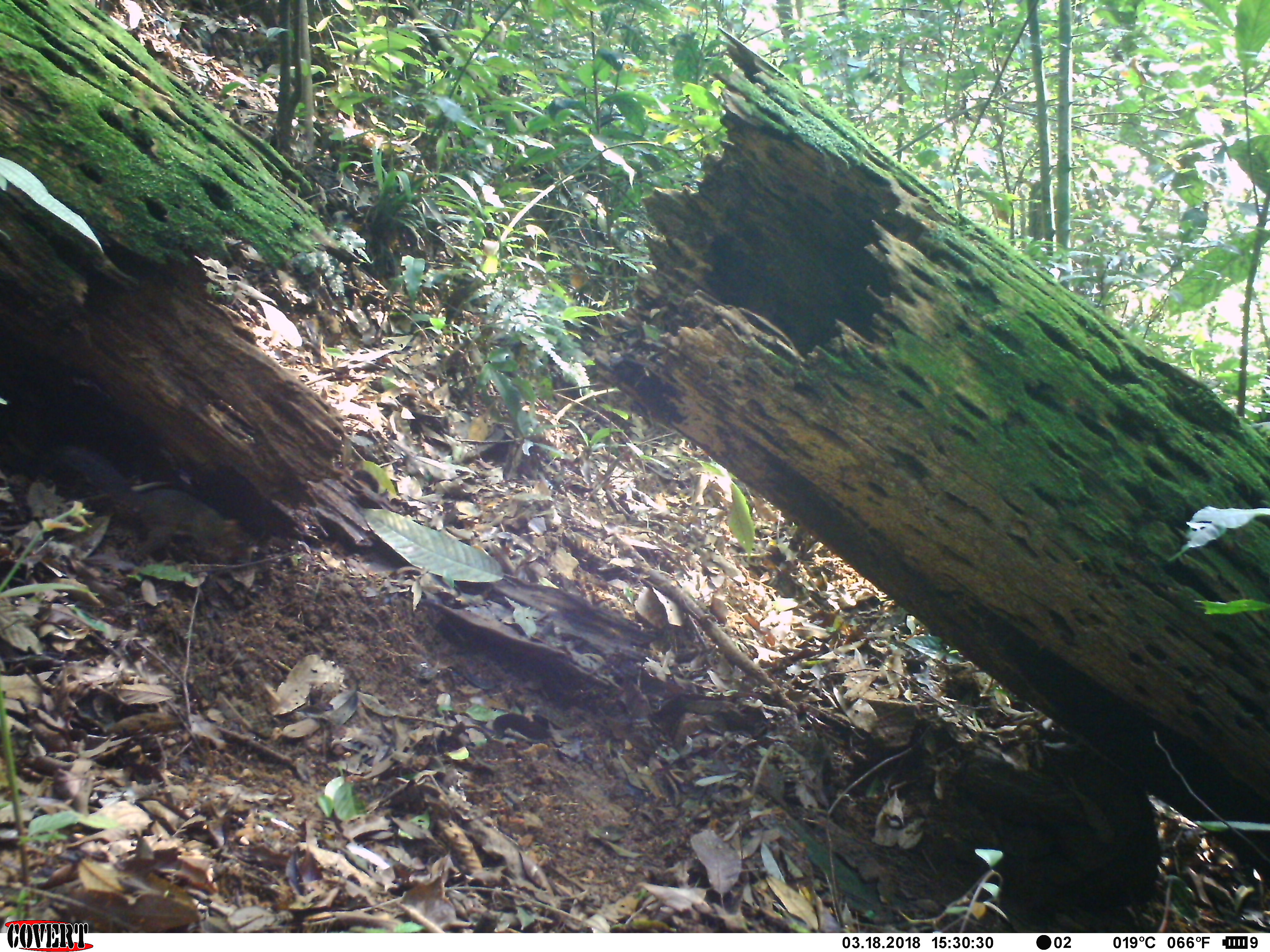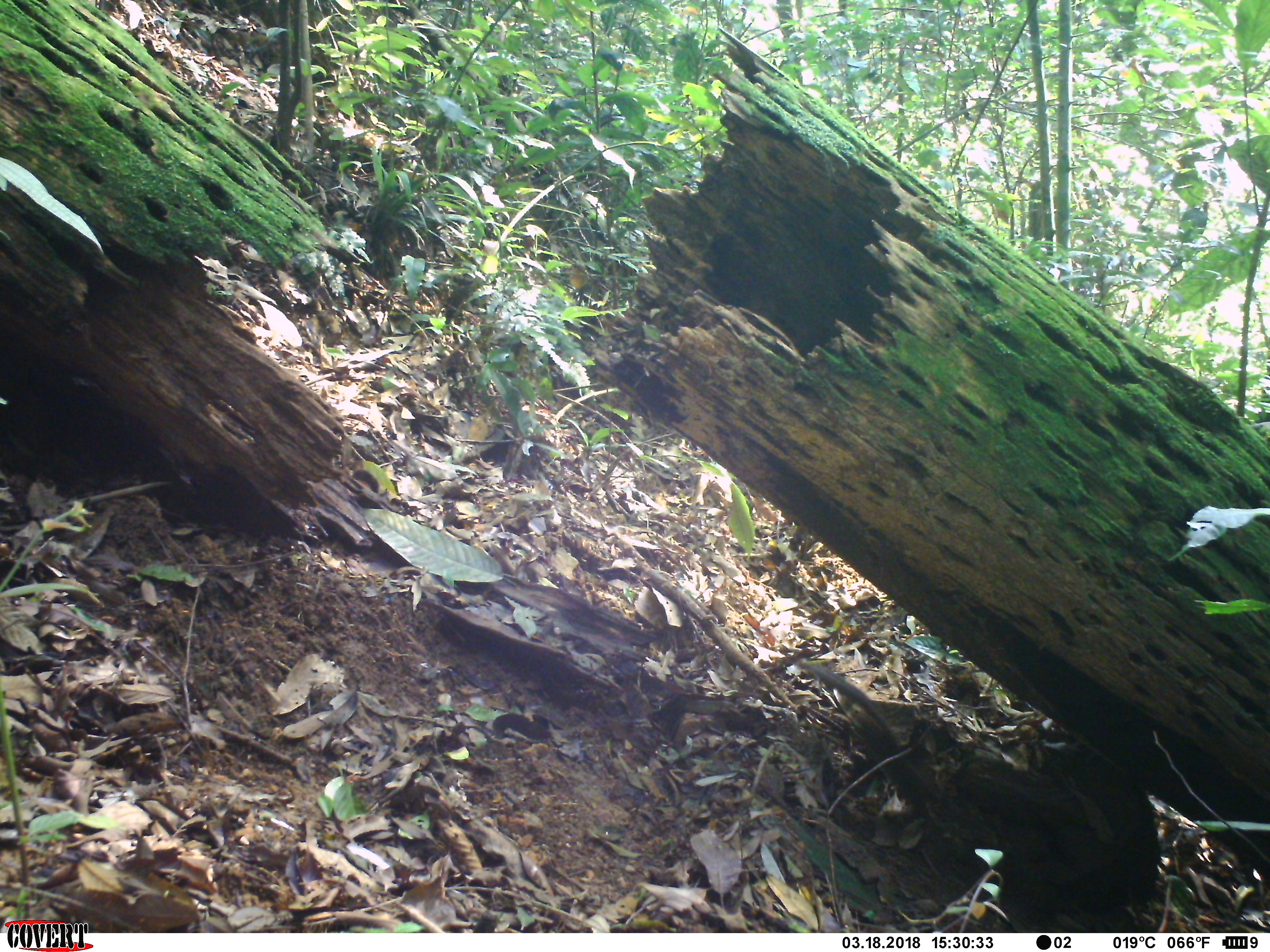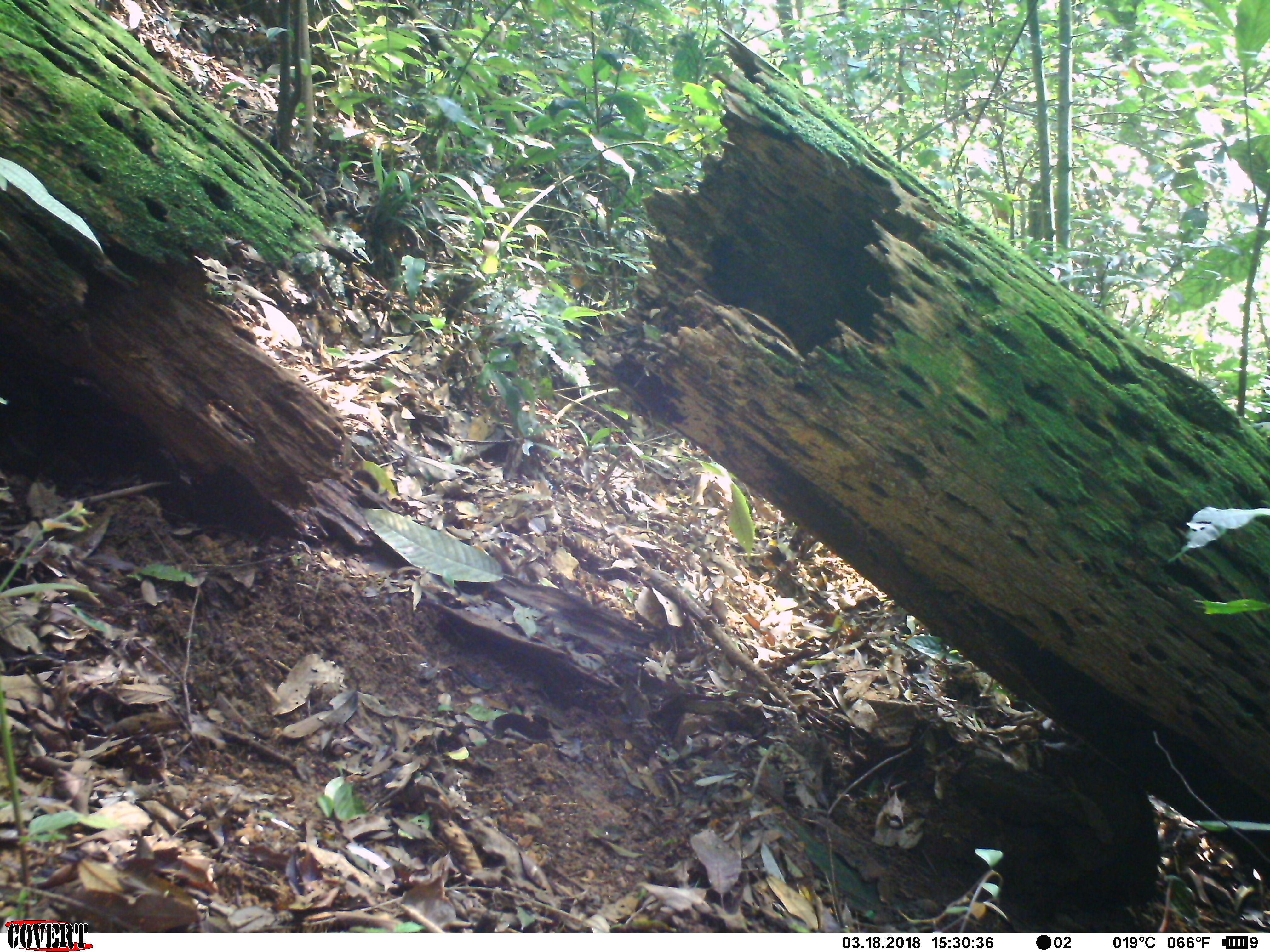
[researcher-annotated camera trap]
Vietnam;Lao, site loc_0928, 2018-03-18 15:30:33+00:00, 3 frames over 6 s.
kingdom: Animalia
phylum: Chordata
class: Mammalia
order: Rodentia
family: Sciuridae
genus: Dremomys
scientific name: Dremomys rufigenis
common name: red-cheeked squirrel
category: red cheeked squirrel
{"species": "red cheeked squirrel (red-cheeked squirrel) (Dremomys rufigenis)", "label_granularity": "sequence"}